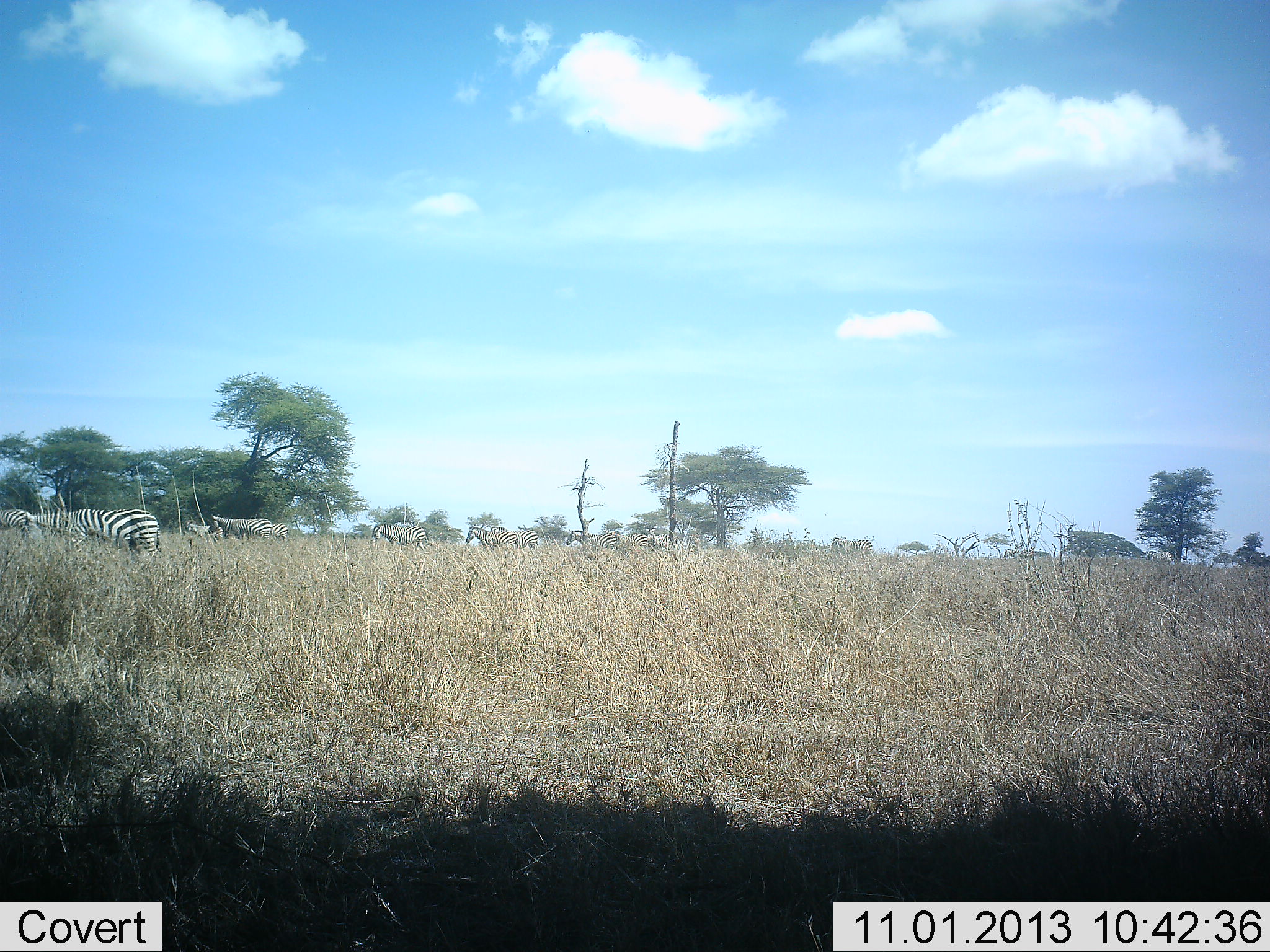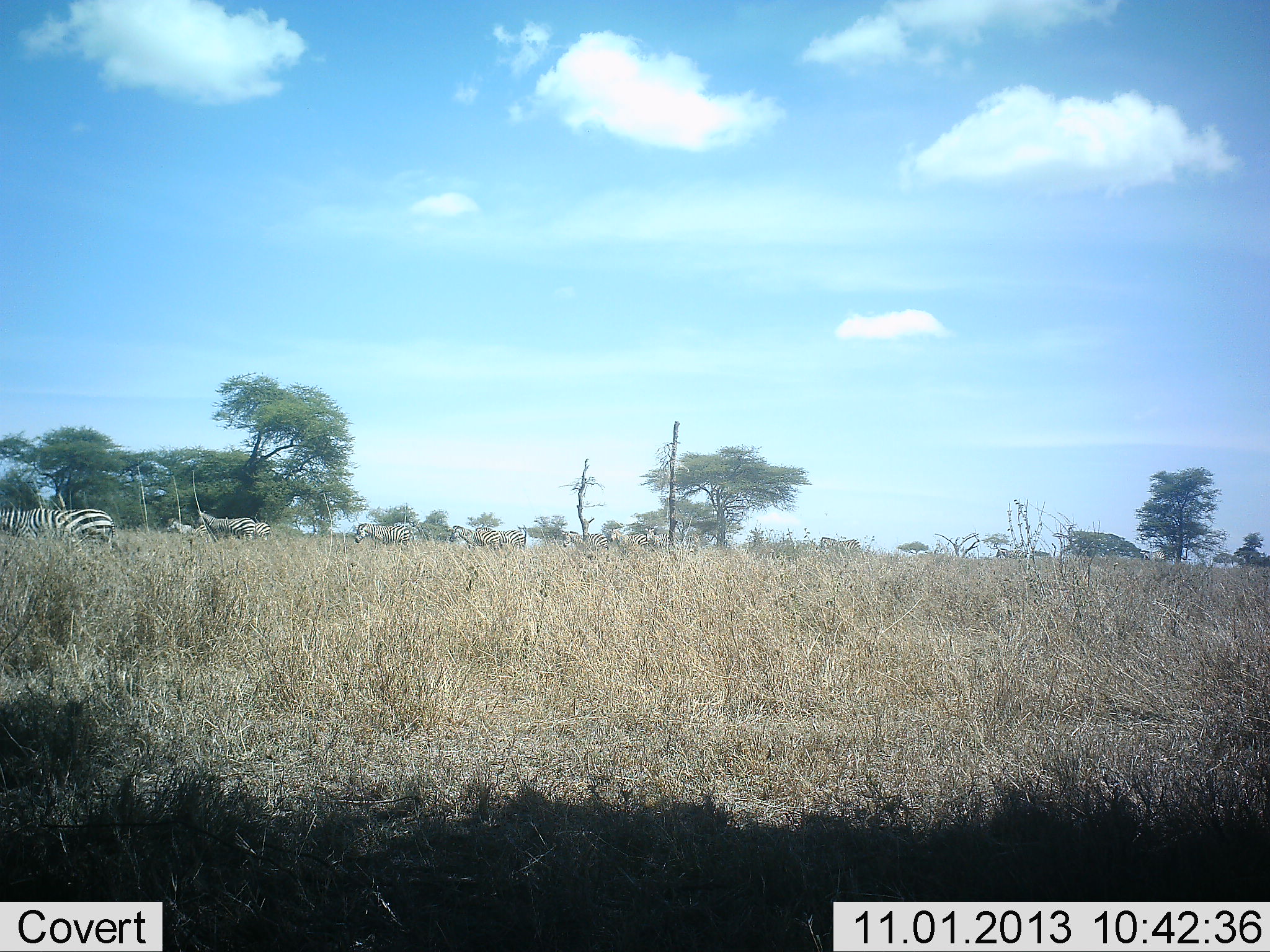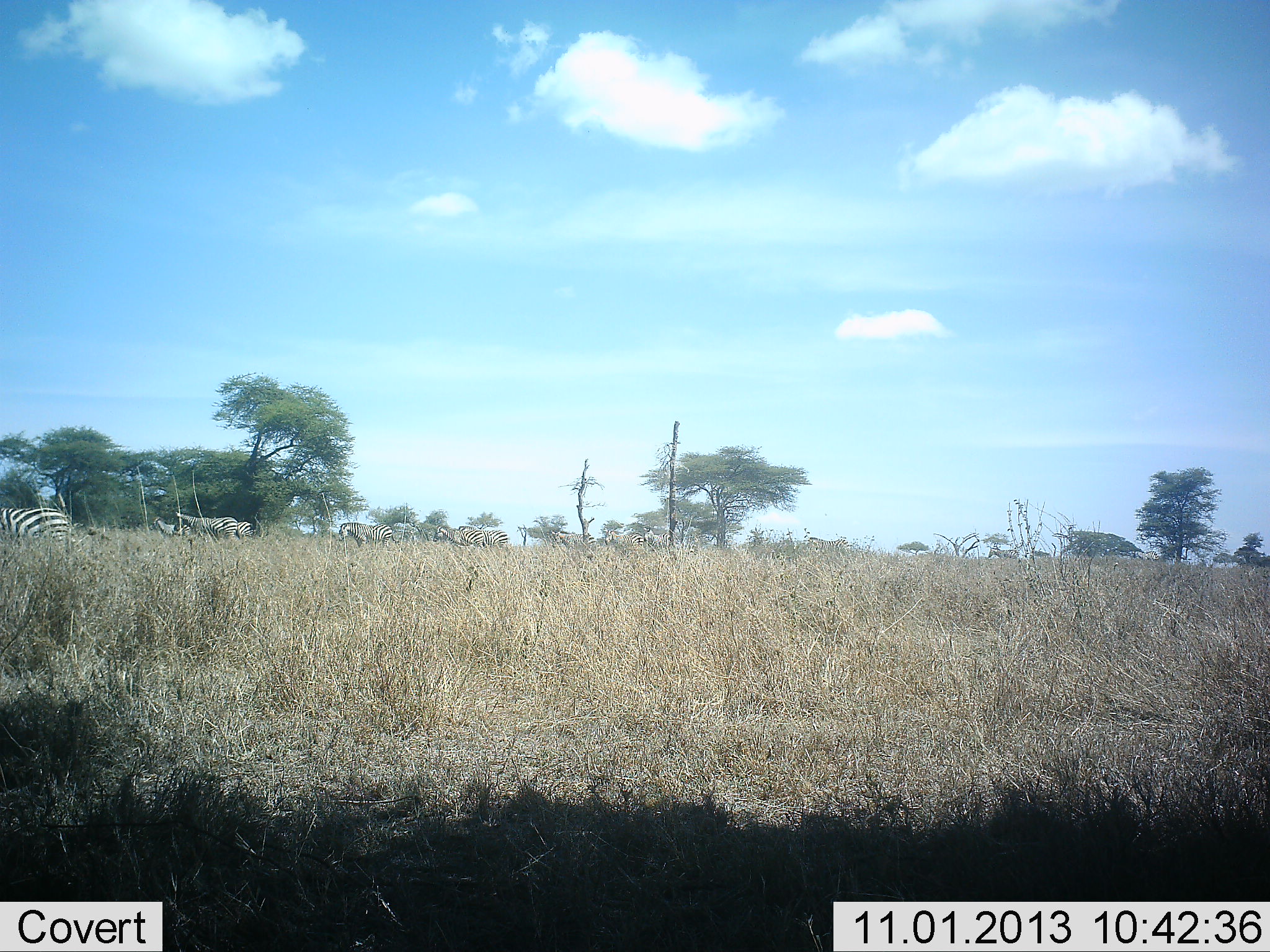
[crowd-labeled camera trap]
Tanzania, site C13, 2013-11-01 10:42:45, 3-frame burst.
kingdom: Animalia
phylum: Chordata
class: Mammalia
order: Perissodactyla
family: Equidae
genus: Equus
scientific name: Equus quagga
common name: plains zebra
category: zebra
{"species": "zebra (plains zebra) (Equus quagga)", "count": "11-50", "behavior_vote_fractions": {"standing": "20%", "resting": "0%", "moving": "90%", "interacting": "0%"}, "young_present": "0%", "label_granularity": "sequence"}